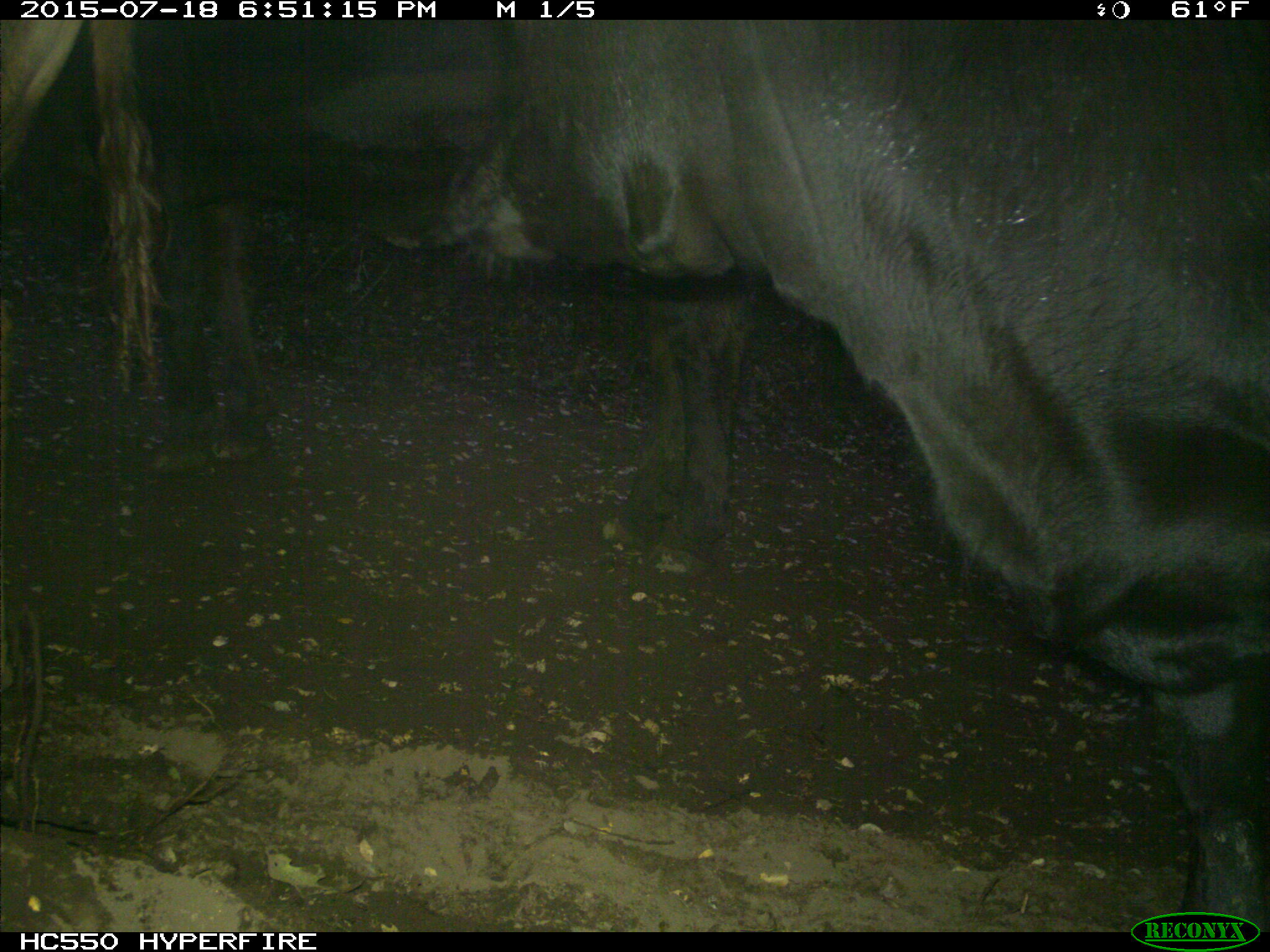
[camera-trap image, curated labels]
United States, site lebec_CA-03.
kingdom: Animalia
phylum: Chordata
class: Mammalia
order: Artiodactyla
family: Bovidae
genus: Bos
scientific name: Bos taurus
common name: domestic cow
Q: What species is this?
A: Bos taurus (domestic cow).